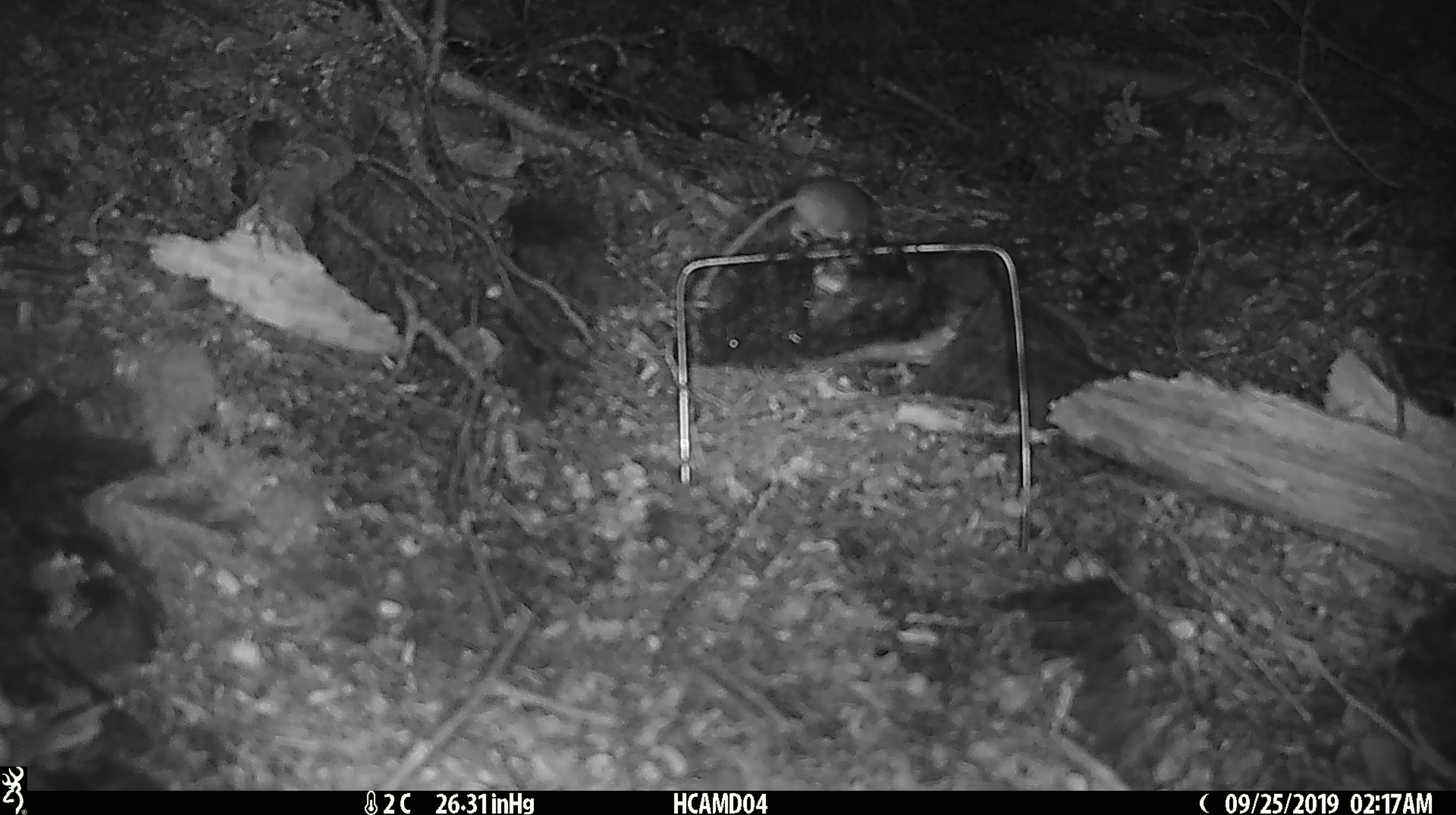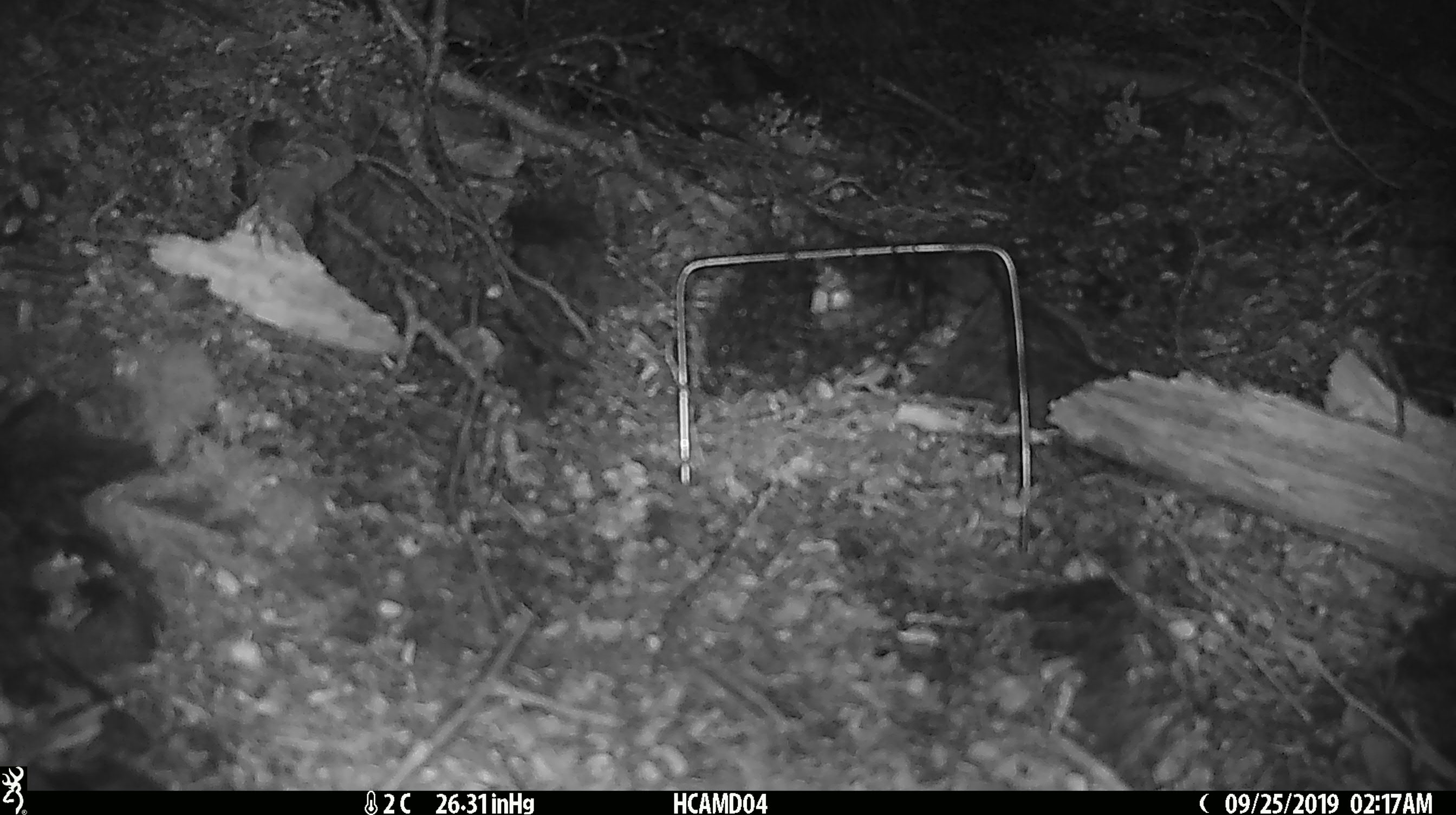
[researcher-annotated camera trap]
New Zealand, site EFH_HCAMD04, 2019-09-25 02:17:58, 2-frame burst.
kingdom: Animalia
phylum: Chordata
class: Mammalia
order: Rodentia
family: Muridae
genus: Mus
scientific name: Mus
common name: mouse